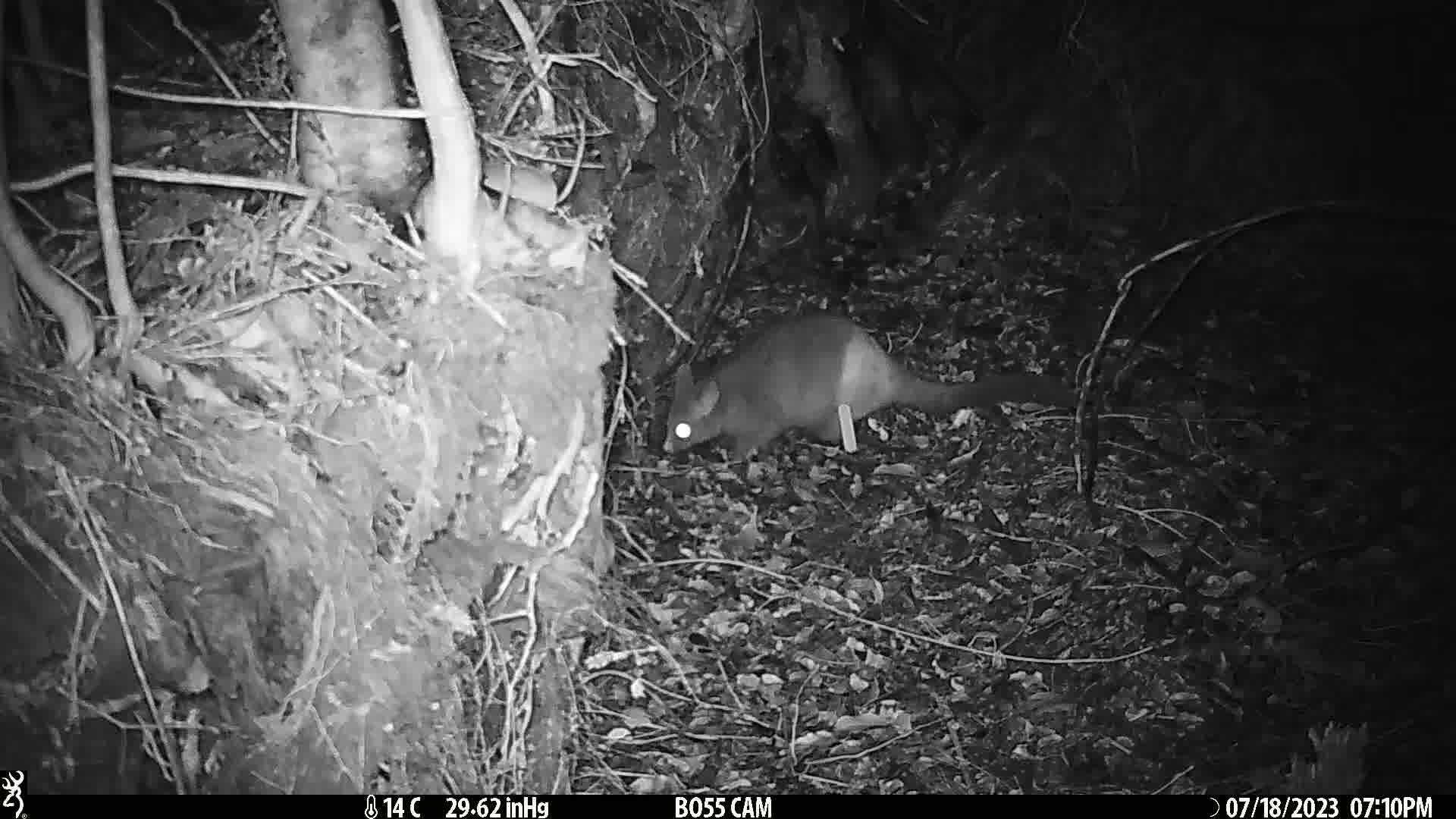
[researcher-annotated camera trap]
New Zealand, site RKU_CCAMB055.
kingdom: Animalia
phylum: Chordata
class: Mammalia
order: Diprotodontia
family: Phalangeridae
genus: Trichosurus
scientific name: Trichosurus vulpecula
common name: common brushtail possum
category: possum